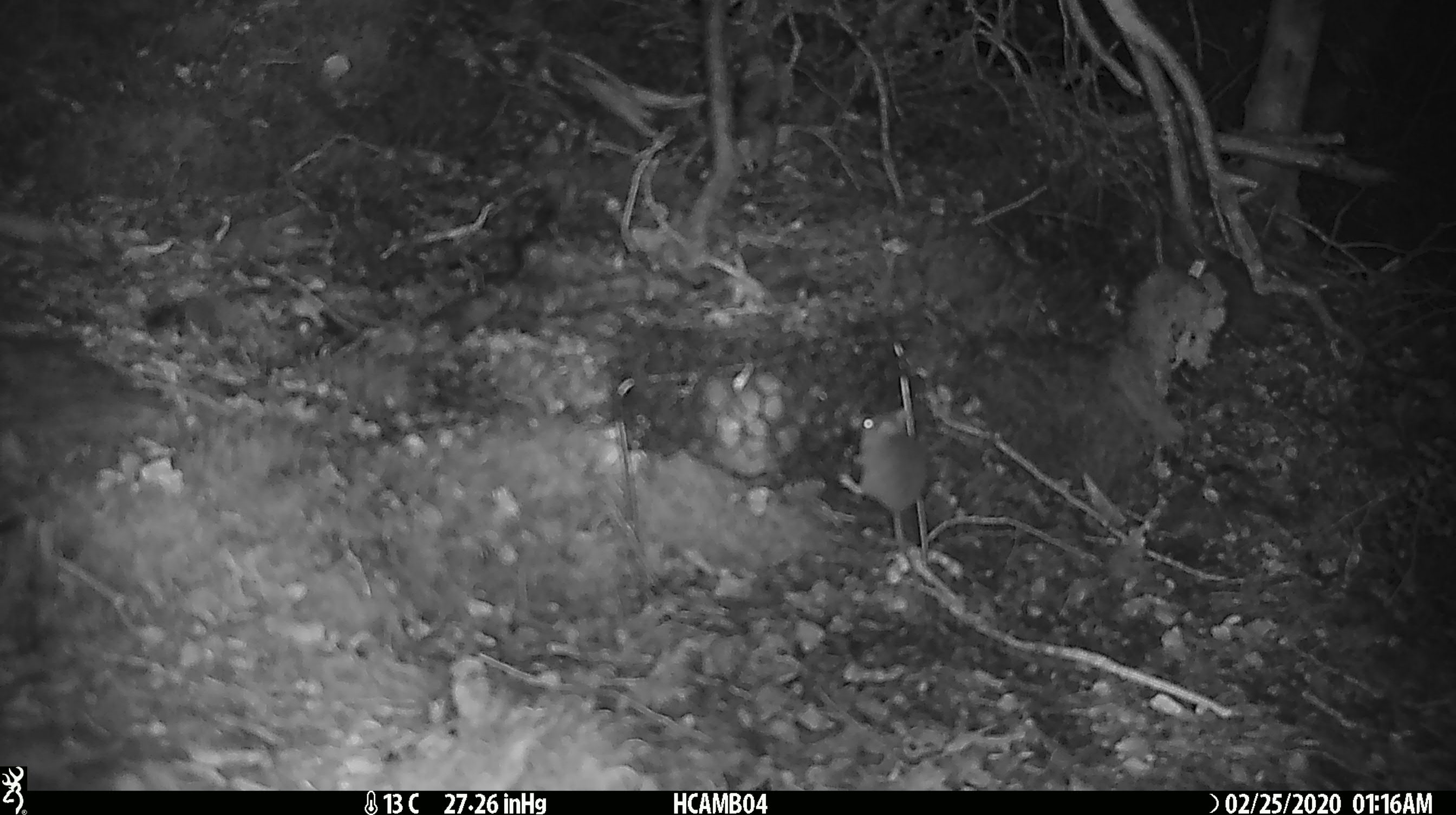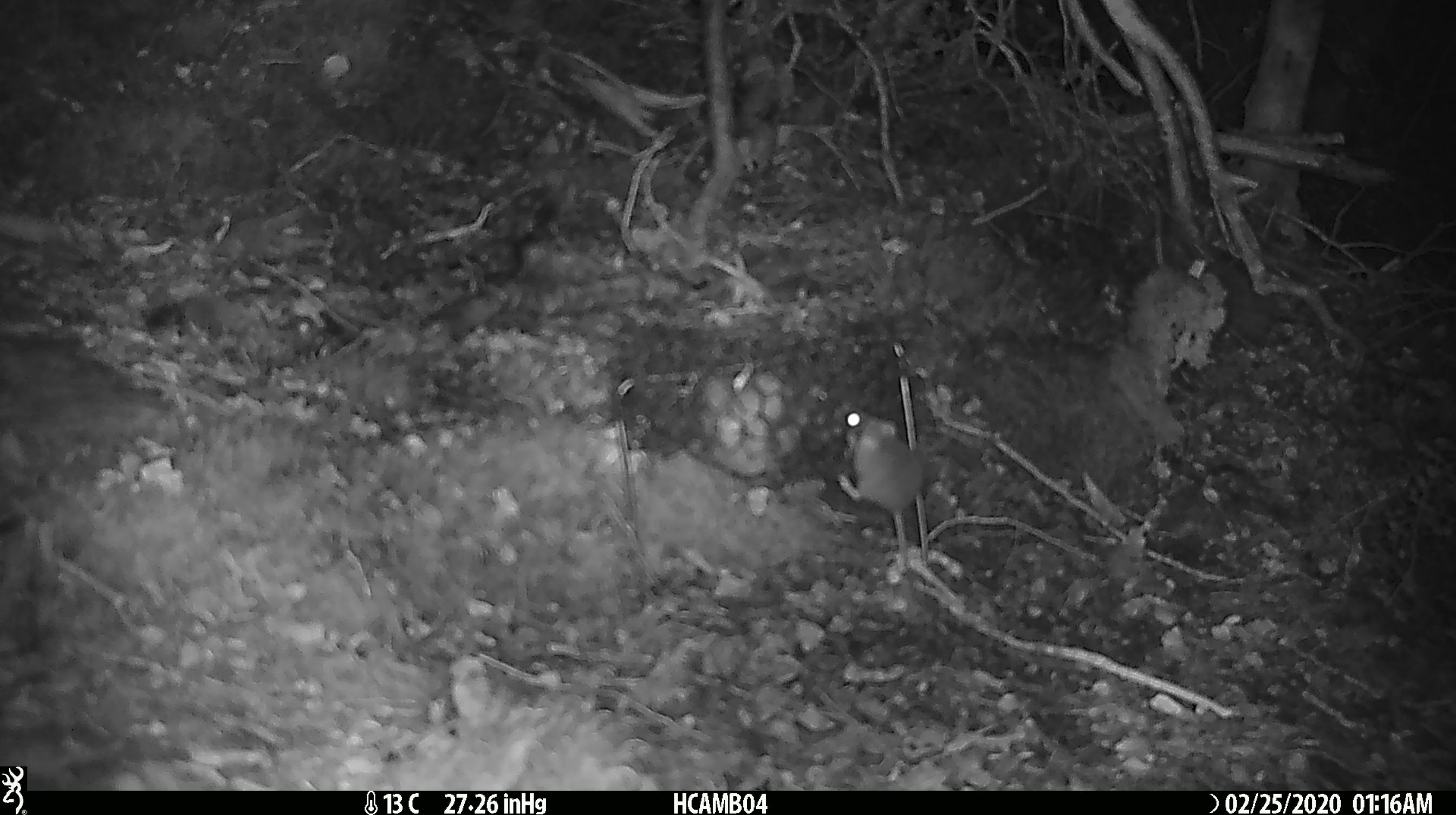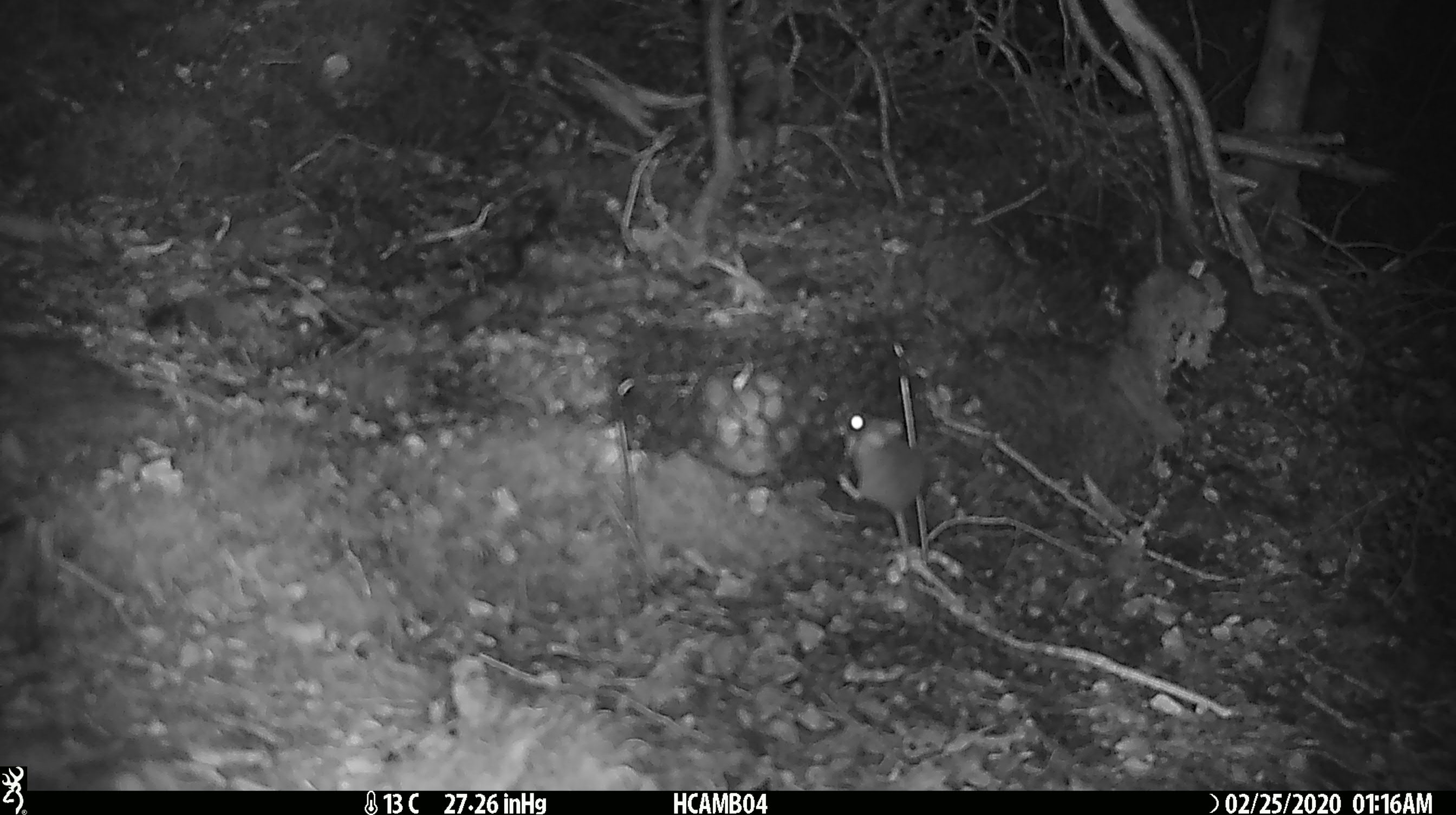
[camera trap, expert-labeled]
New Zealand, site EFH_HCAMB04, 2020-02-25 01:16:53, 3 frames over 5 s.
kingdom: Animalia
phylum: Chordata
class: Mammalia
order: Rodentia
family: Muridae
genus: Mus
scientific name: Mus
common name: mouse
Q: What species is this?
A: Mouse (Mus).